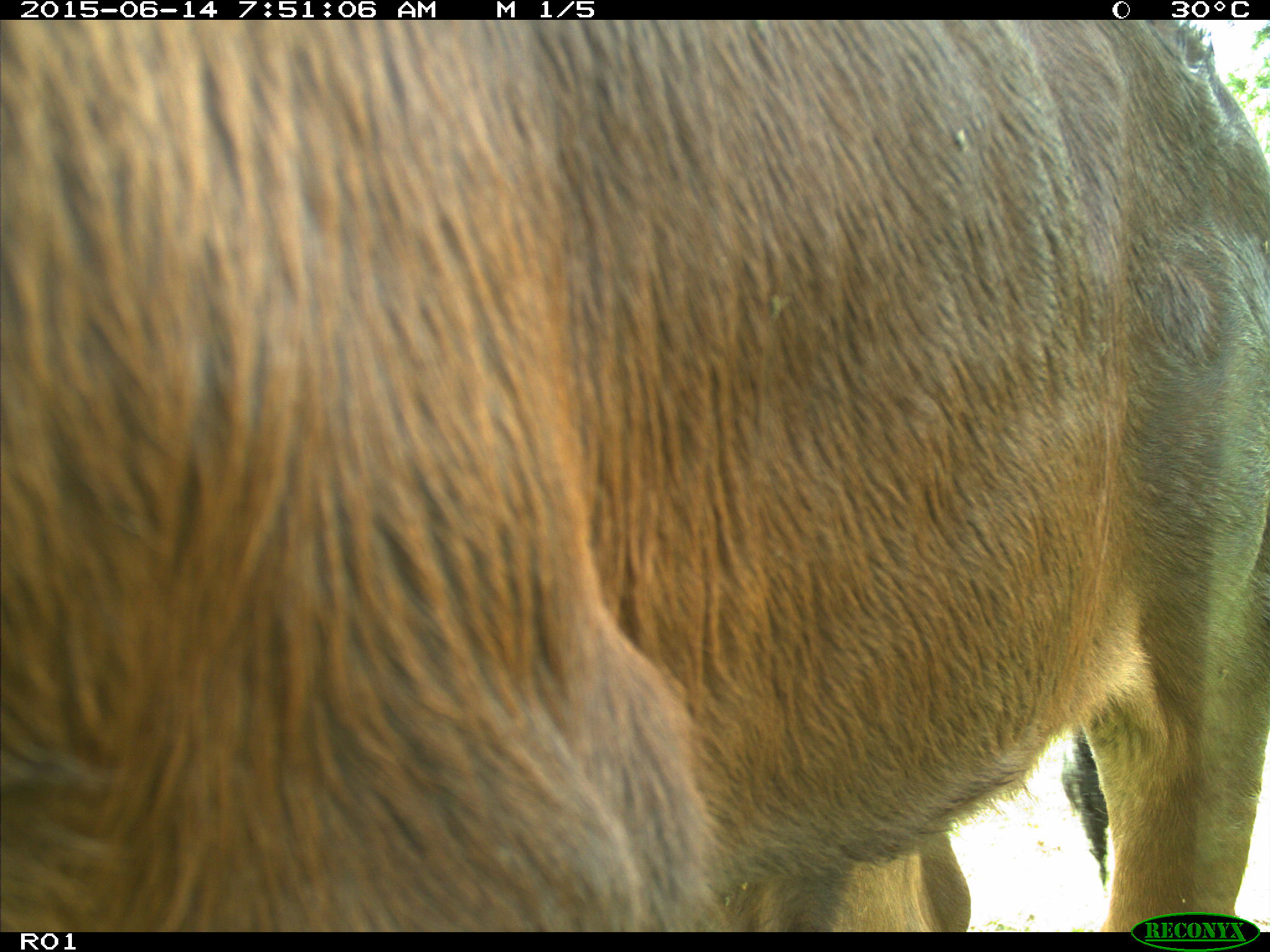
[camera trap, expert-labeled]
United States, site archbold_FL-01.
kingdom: Animalia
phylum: Chordata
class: Mammalia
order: Artiodactyla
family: Bovidae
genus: Bos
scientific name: Bos taurus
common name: domestic cow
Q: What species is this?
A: Bos taurus (domestic cow).